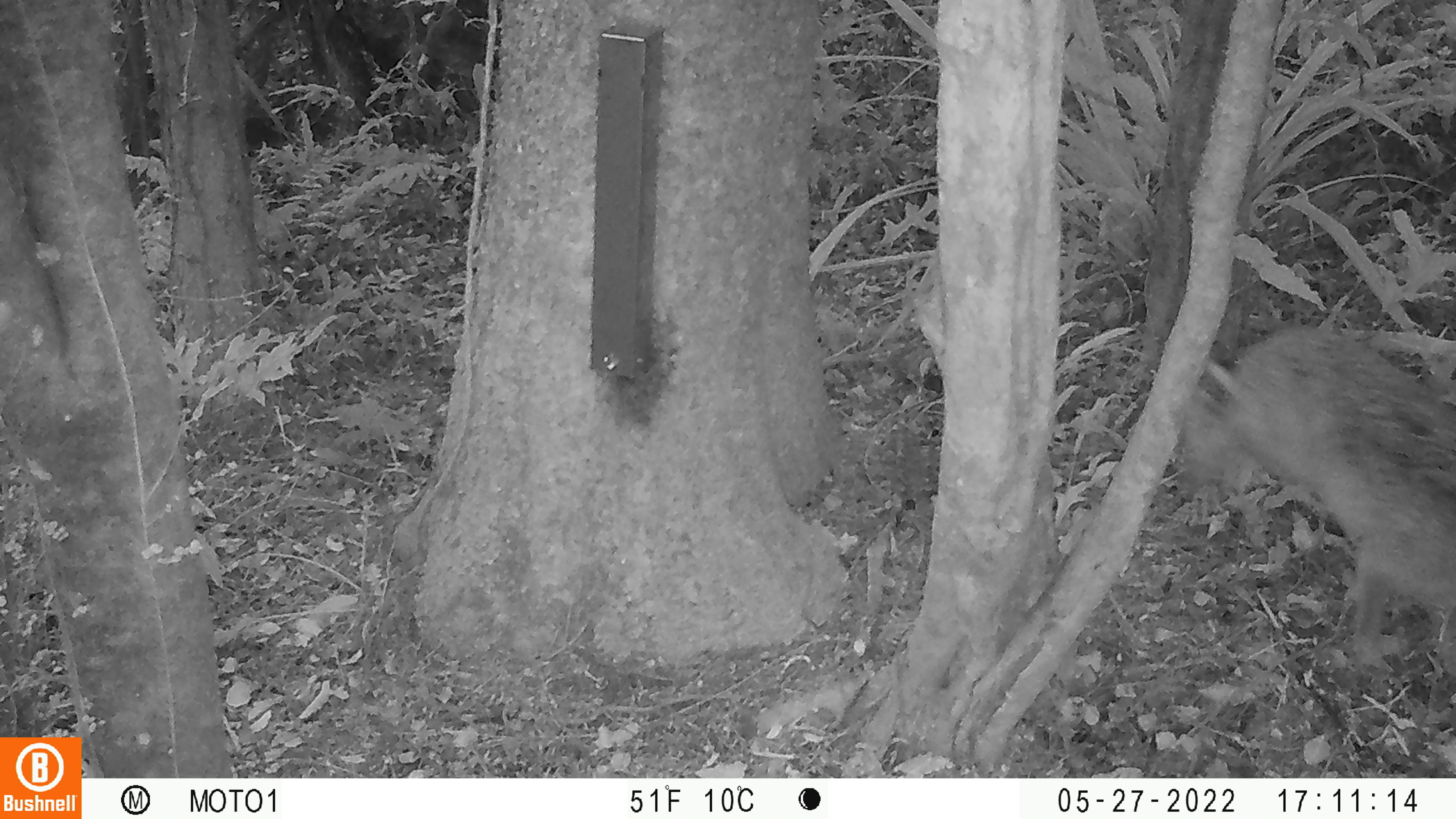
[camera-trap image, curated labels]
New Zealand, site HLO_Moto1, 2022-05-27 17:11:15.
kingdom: Animalia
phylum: Chordata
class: Mammalia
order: Lagomorpha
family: Leporidae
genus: Lepus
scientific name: Lepus europaeus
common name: brown hare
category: hare